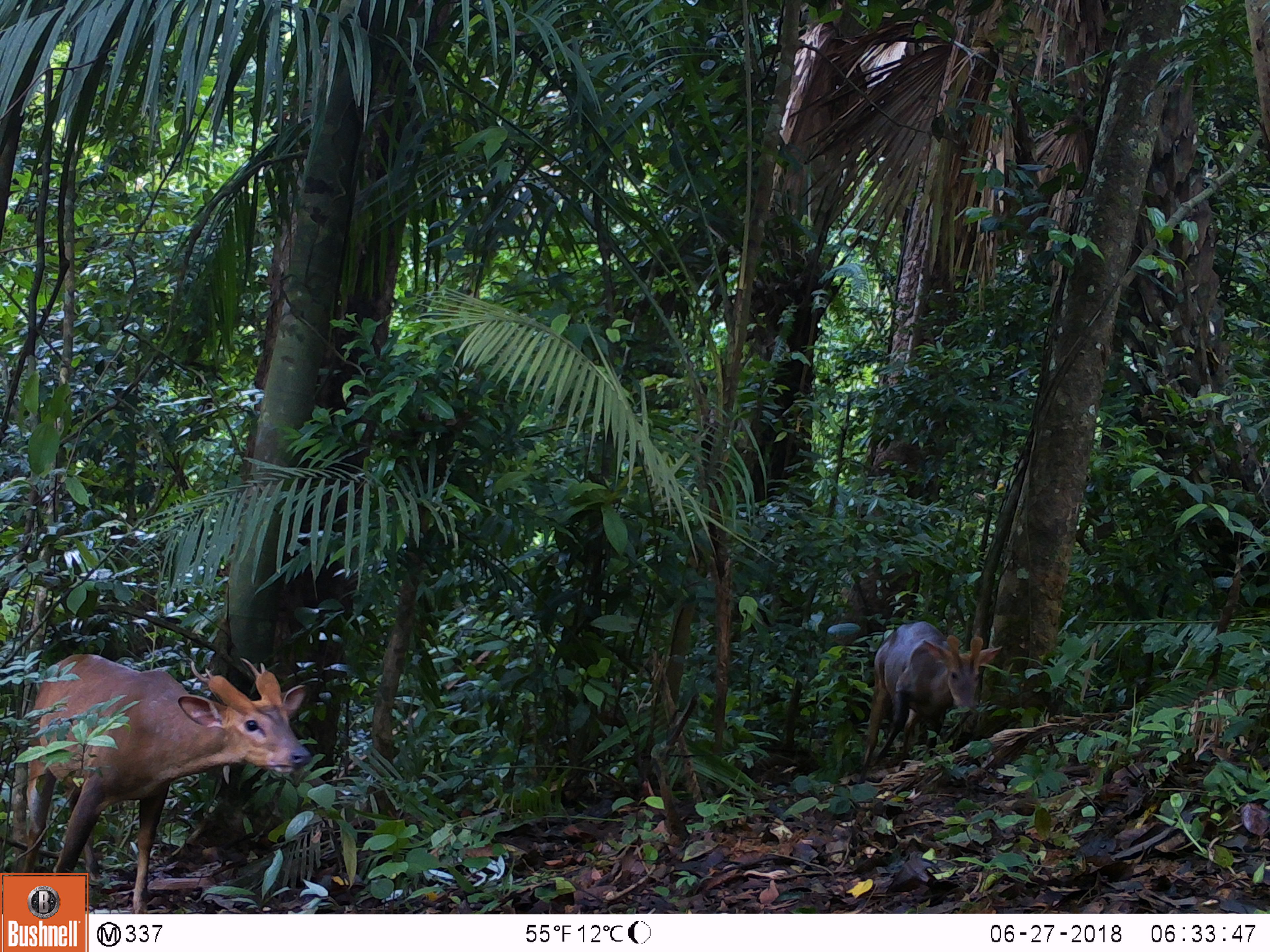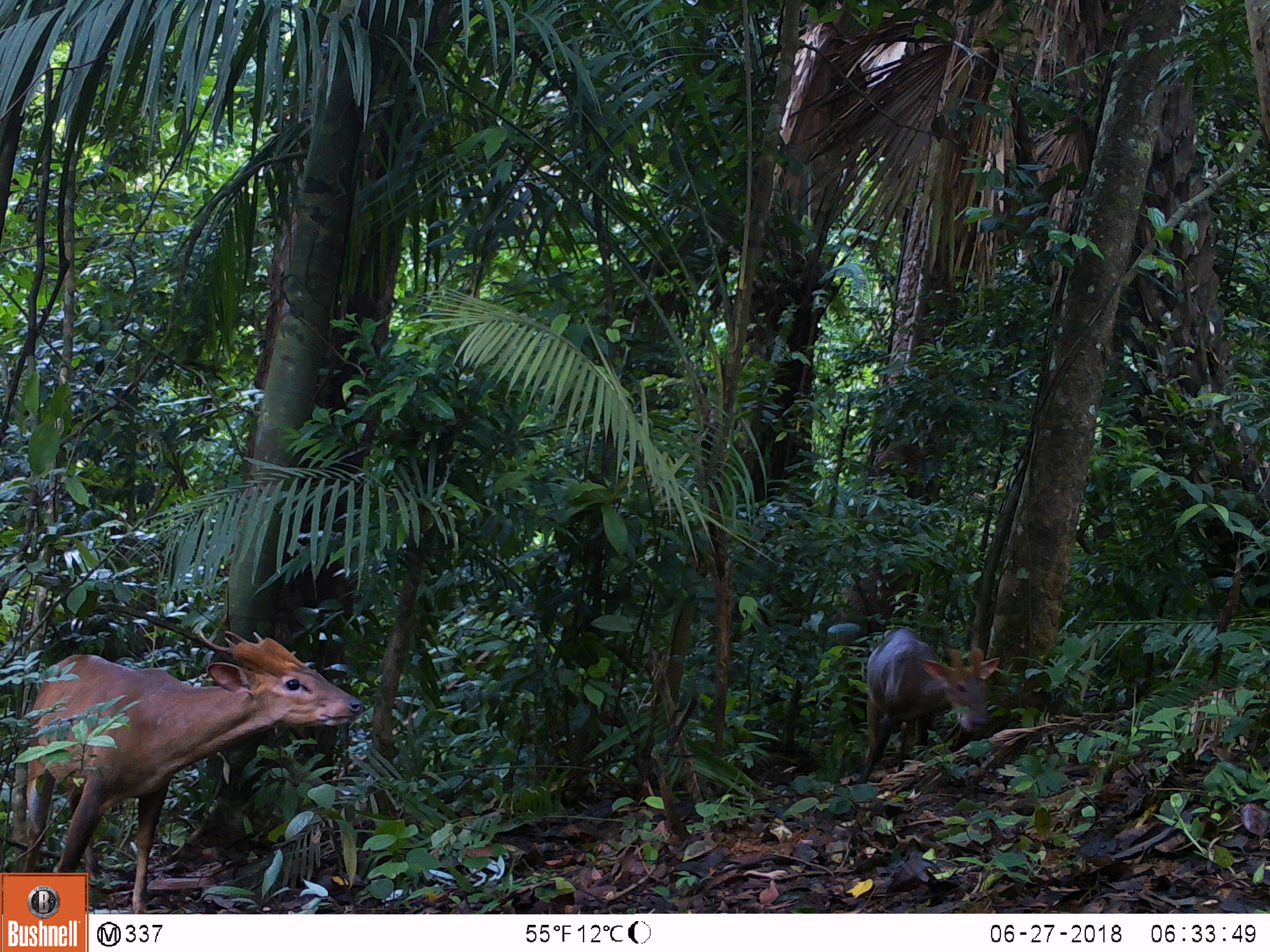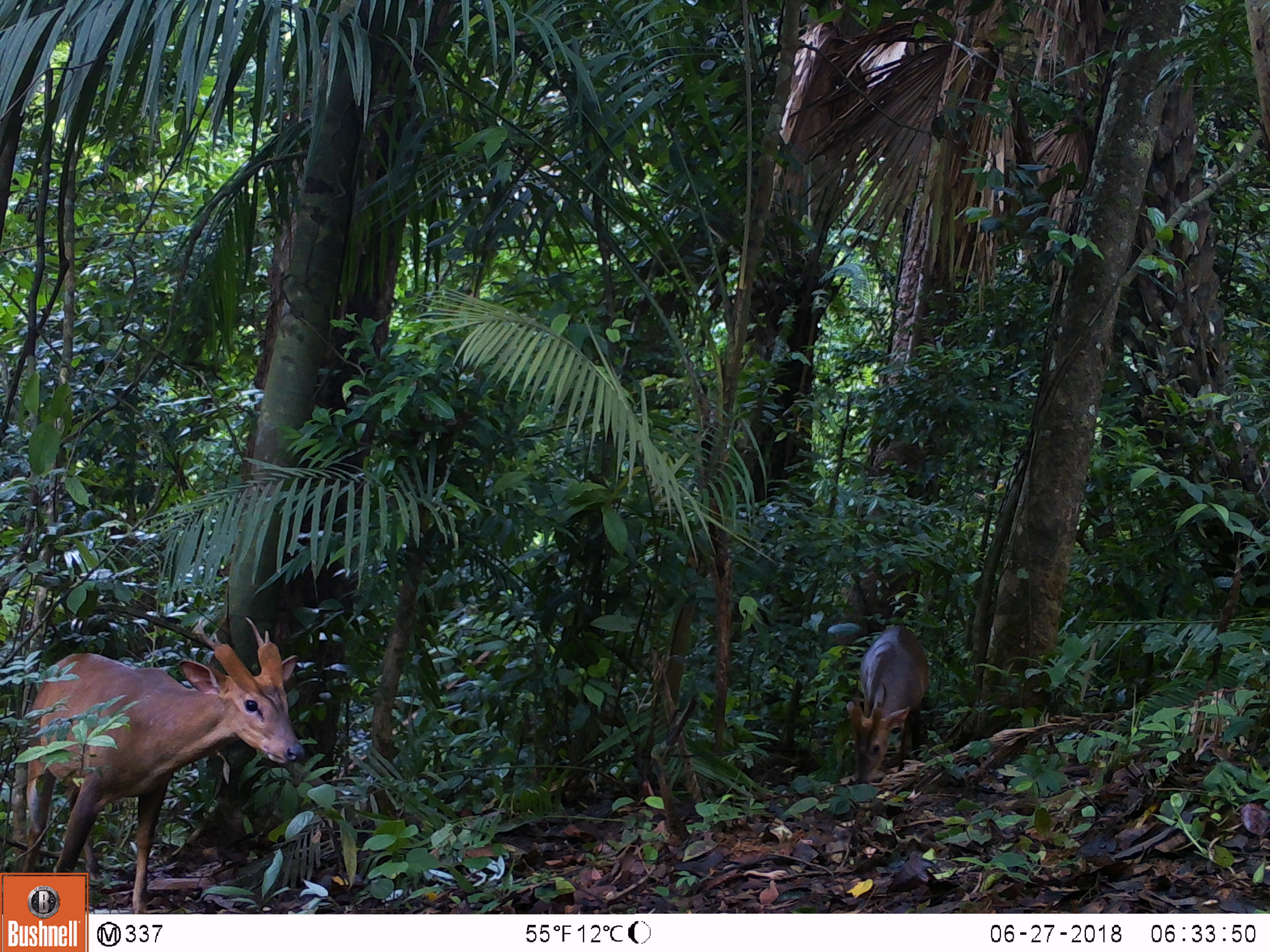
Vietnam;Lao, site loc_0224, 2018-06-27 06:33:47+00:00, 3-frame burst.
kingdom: Animalia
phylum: Chordata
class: Mammalia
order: Artiodactyla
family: Cervidae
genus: Muntiacus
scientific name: Muntiacus vuquangensis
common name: large-antlered muntjac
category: large antlered muntjac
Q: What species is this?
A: Large antlered muntjac (large-antlered muntjac) (Muntiacus vuquangensis).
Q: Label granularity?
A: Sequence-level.